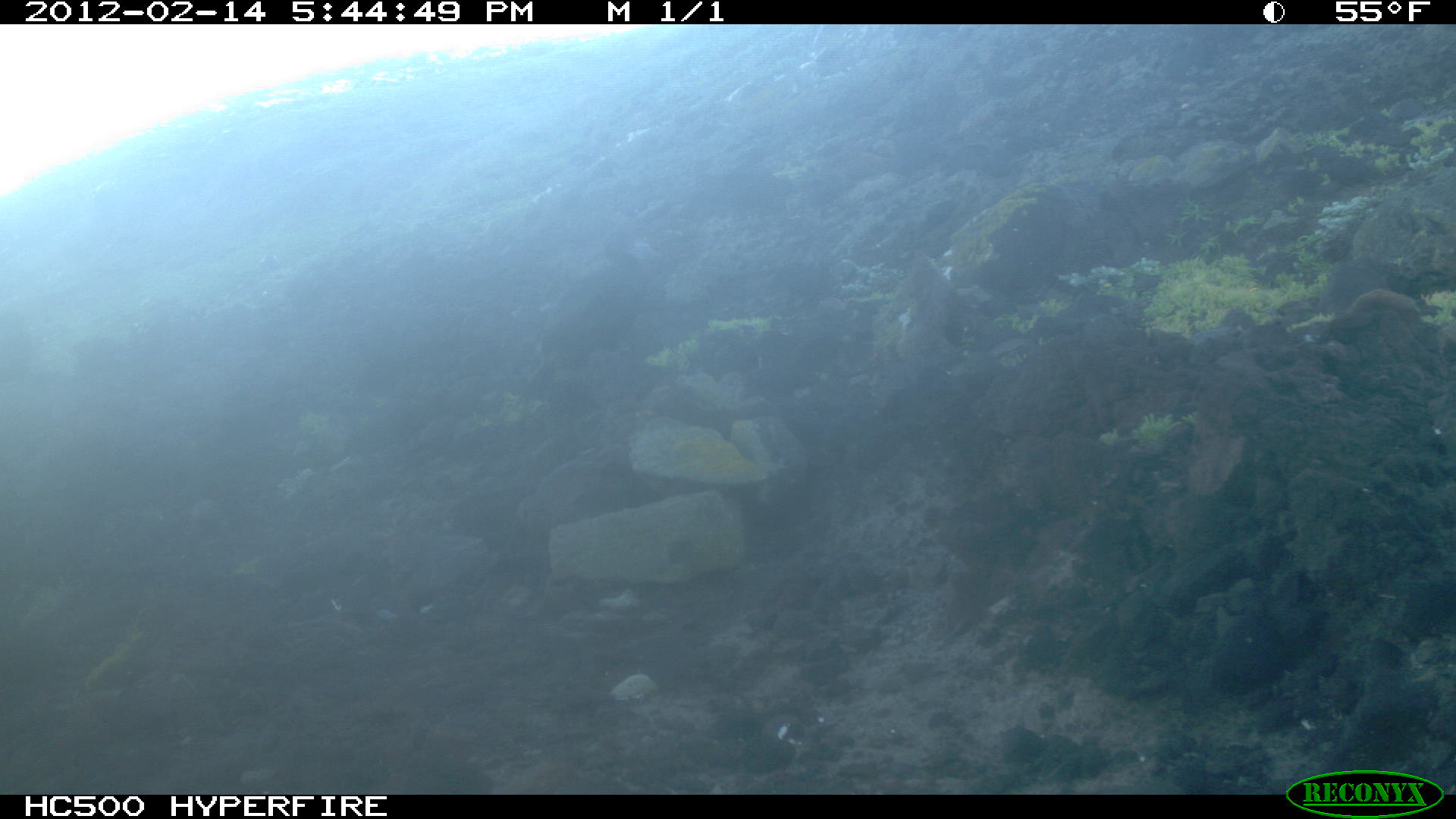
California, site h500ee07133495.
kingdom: Animalia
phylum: Chordata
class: Aves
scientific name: Aves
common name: bird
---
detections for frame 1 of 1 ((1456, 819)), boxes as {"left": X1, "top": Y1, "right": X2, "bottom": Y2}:
bird: {"left": 516, "top": 227, "right": 650, "bottom": 404}